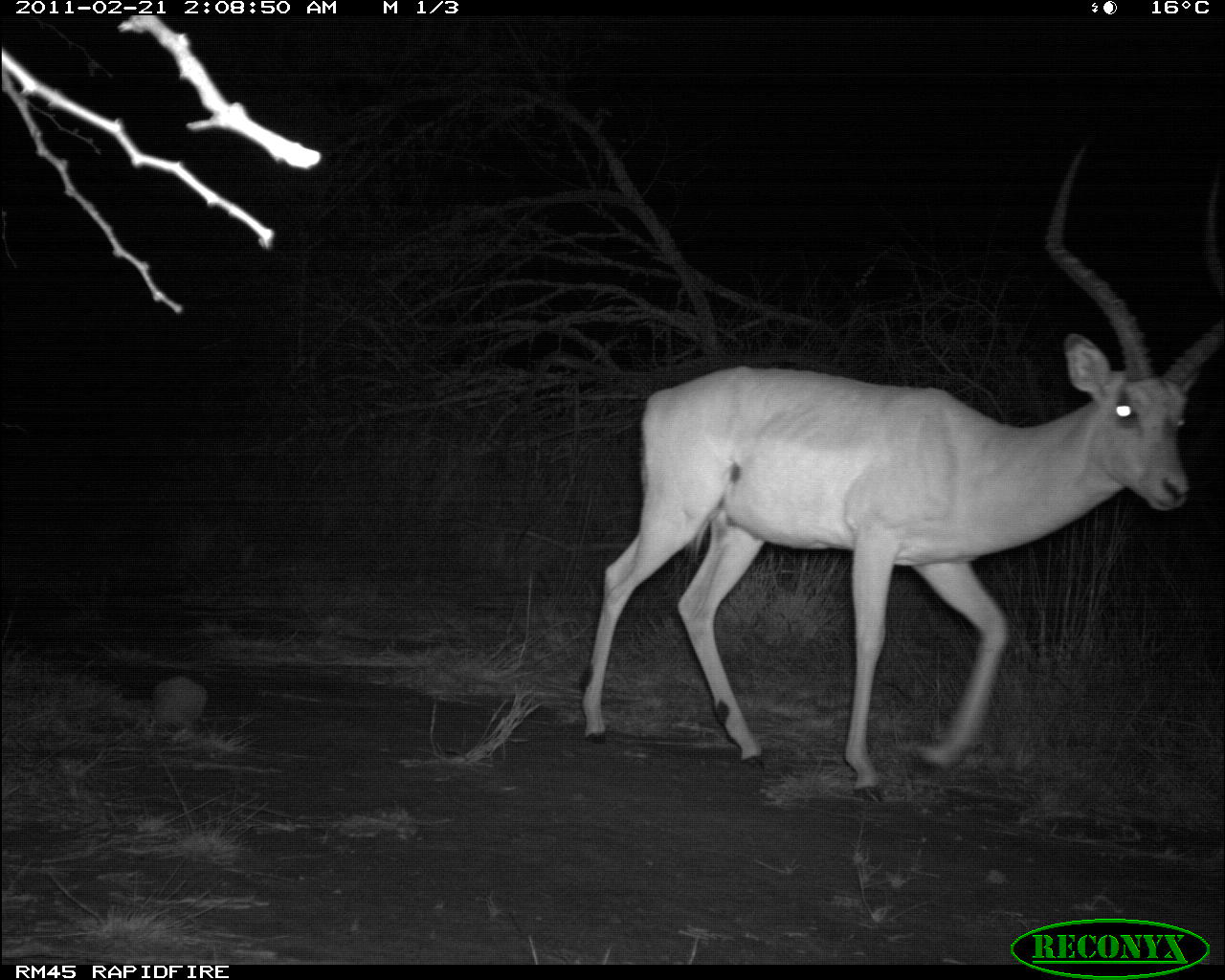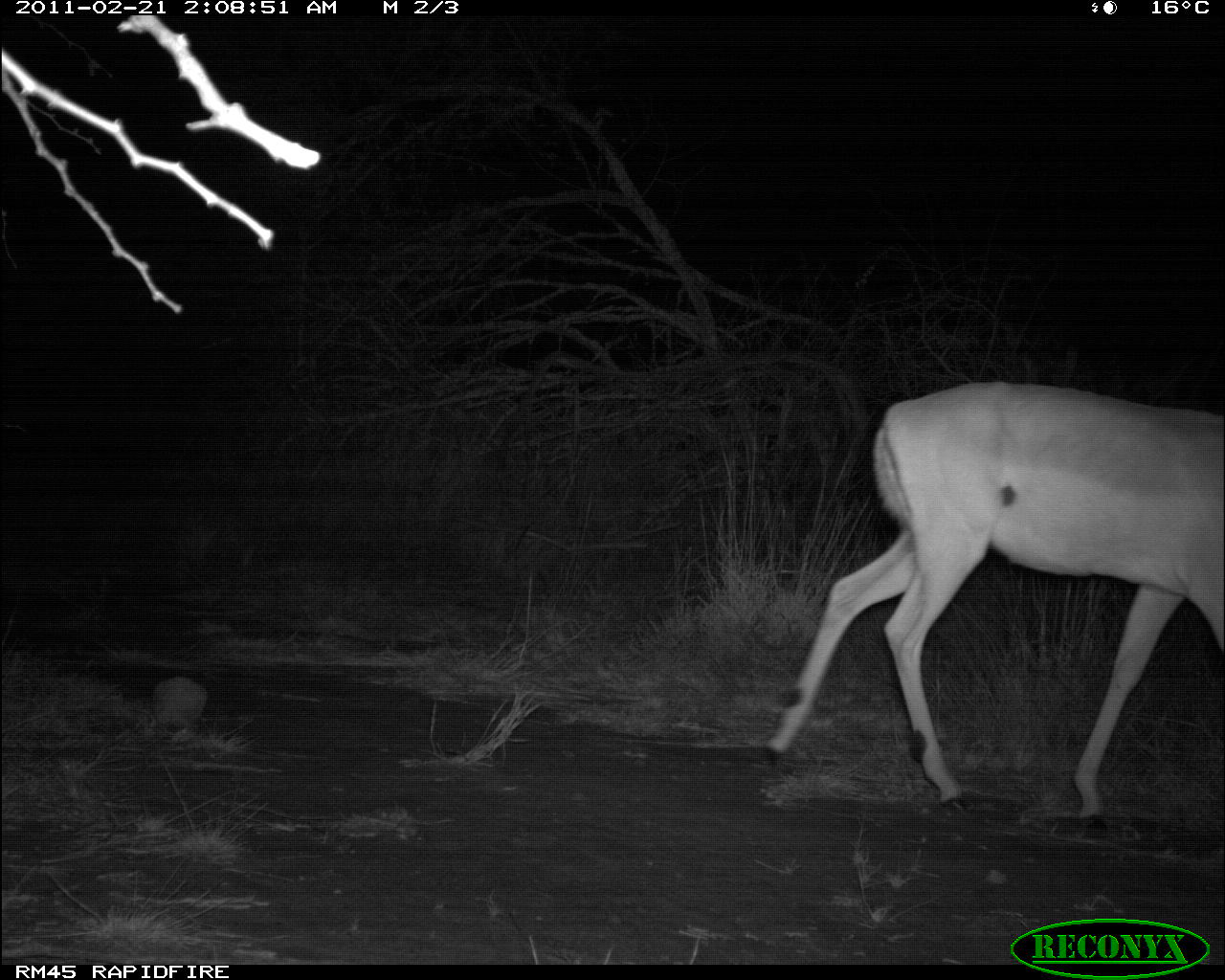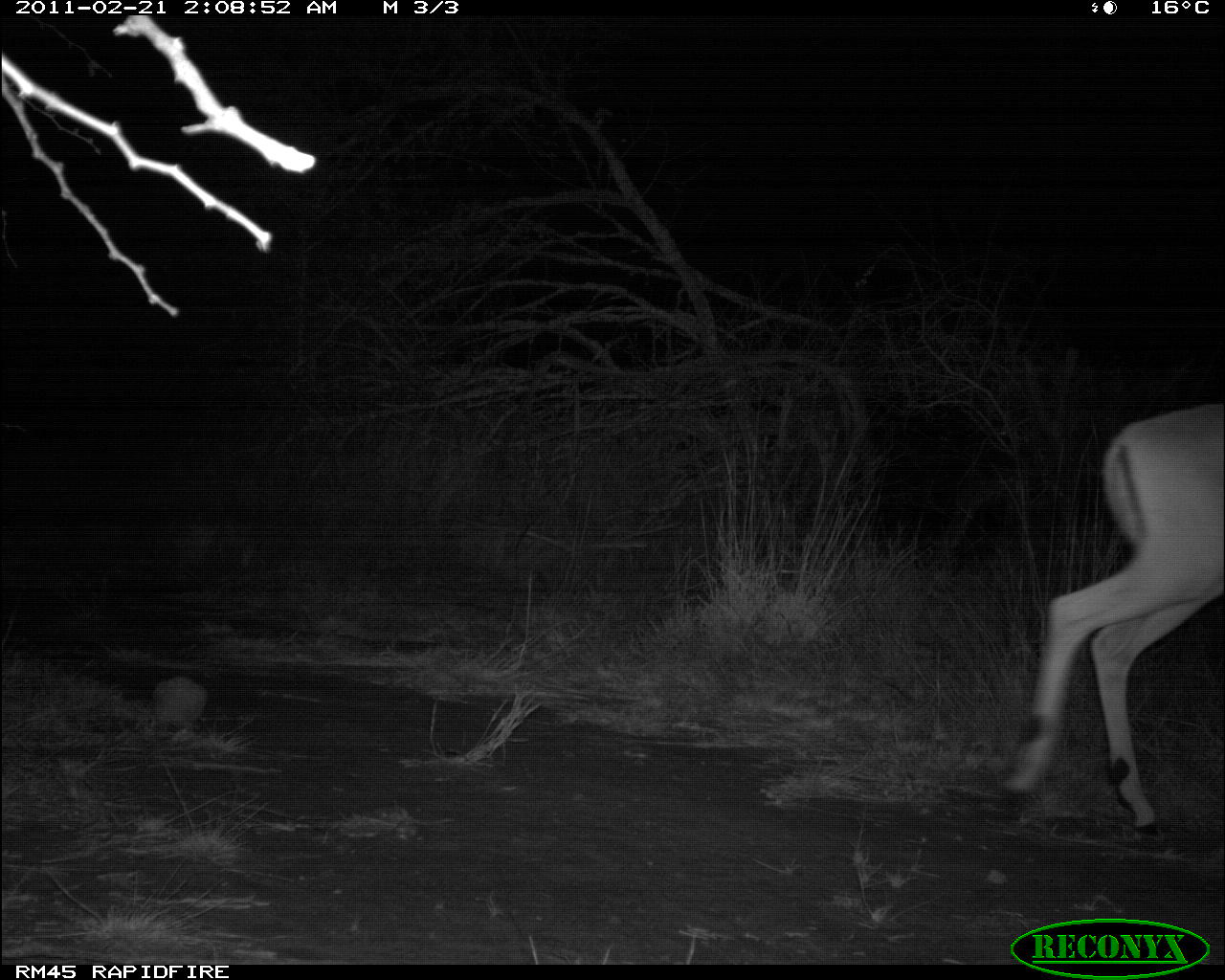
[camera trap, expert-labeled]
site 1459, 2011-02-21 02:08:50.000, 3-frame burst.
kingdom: Animalia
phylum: Chordata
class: Mammalia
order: Artiodactyla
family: Bovidae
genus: Aepyceros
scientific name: Aepyceros melampus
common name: impala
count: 1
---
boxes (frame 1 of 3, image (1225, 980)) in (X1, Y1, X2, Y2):
aepyceros melampus: (577, 139, 1225, 803)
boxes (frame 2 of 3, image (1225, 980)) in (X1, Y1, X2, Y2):
aepyceros melampus: (764, 380, 1225, 832)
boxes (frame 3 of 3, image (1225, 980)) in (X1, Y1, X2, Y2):
aepyceros melampus: (996, 399, 1225, 835)